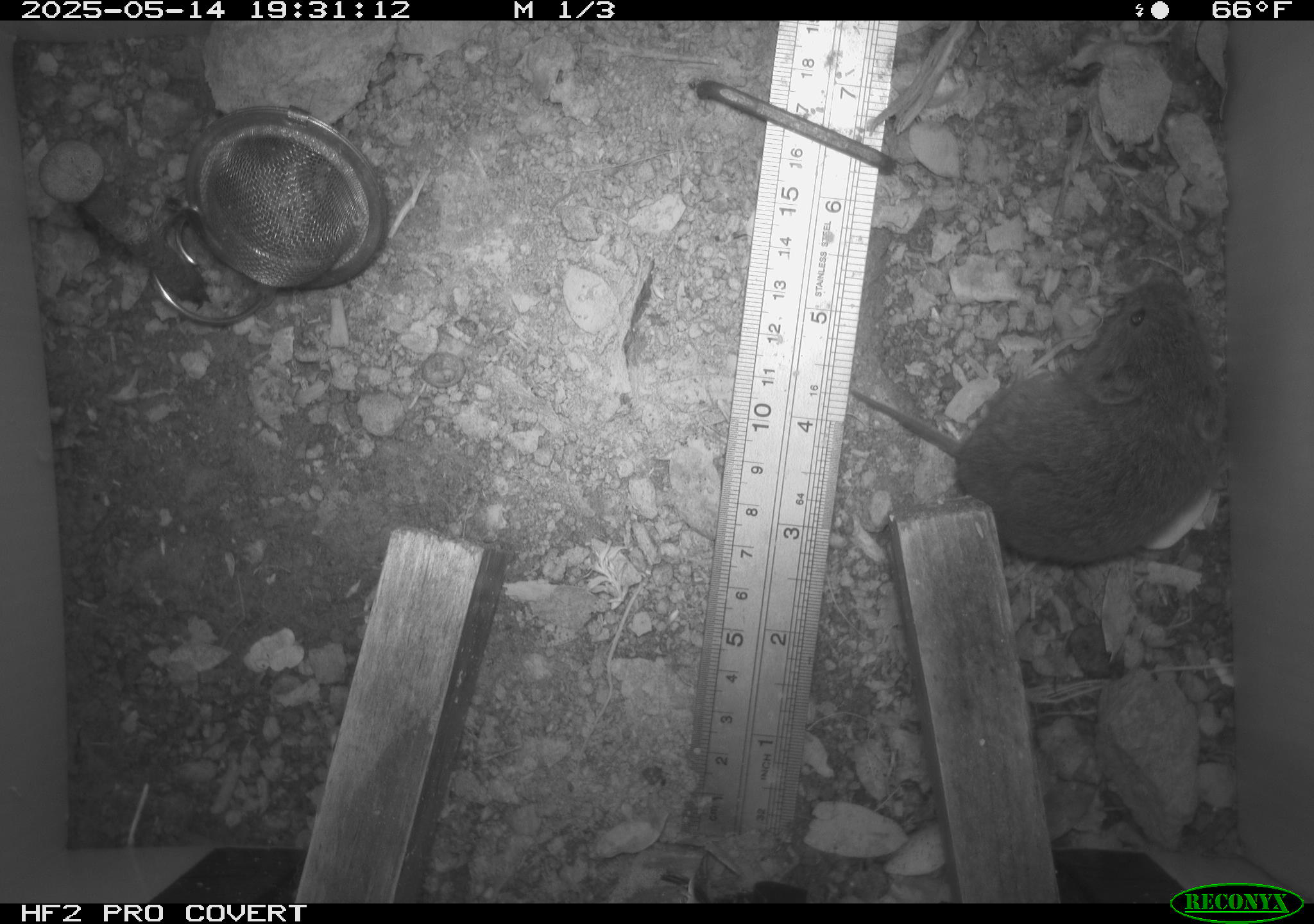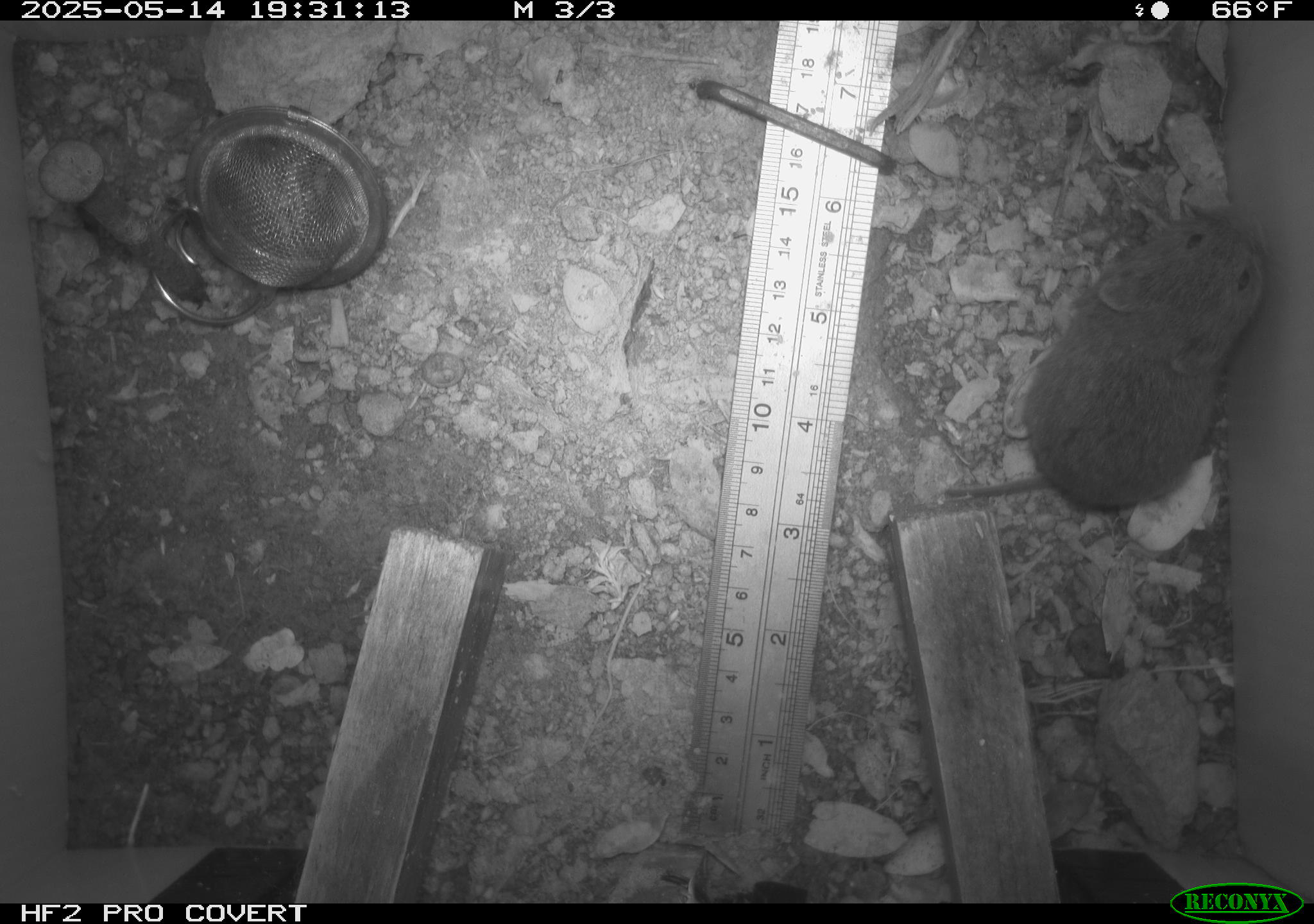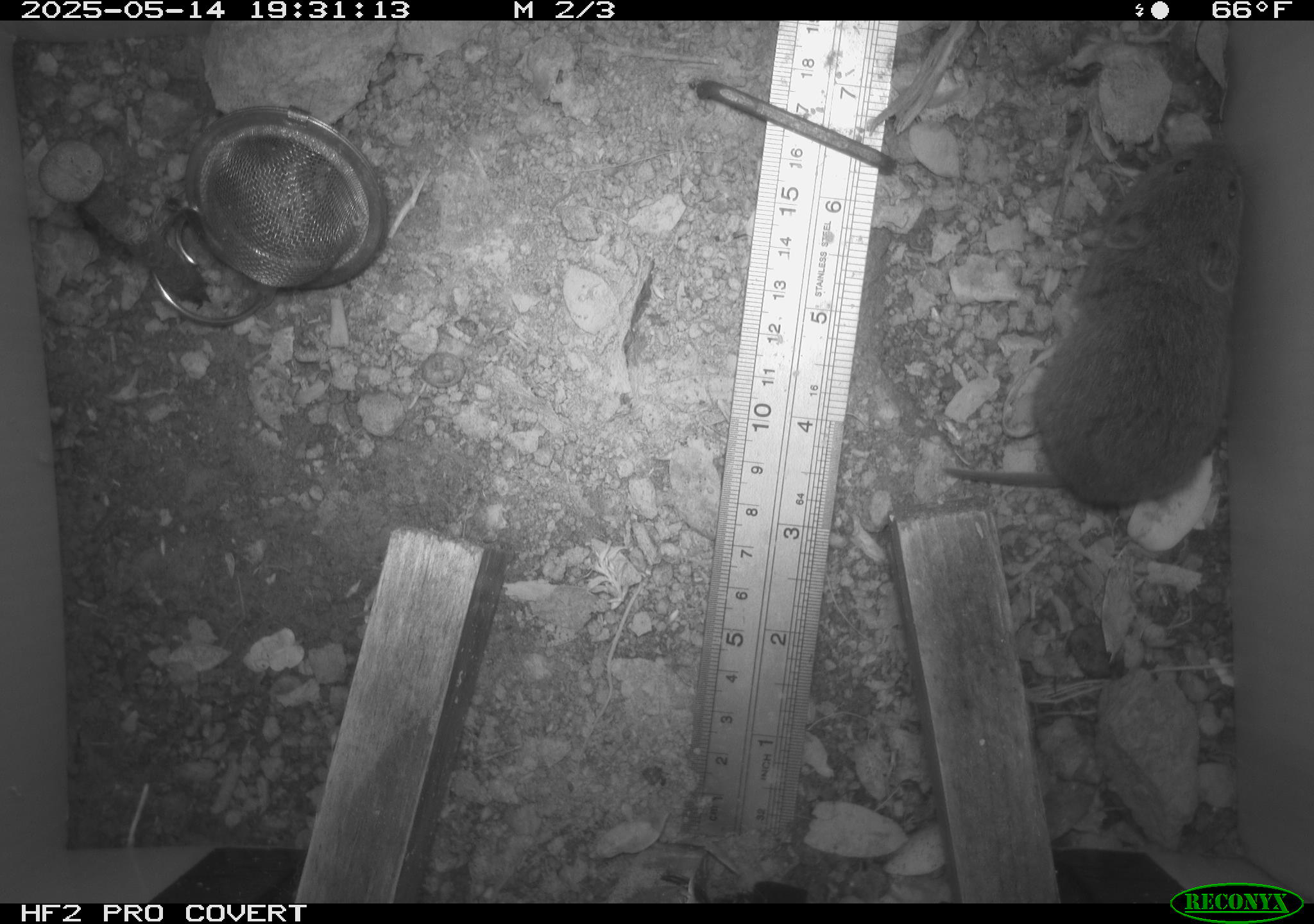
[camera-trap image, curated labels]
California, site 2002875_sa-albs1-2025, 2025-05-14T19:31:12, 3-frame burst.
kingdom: Animalia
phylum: Chordata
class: Mammalia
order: Rodentia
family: Cricetidae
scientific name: Arvicolinae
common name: voles, lemmings, and muskrats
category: arvicolinae subfamily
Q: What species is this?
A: Arvicolinae subfamily (voles, lemmings, and muskrats) (Arvicolinae).